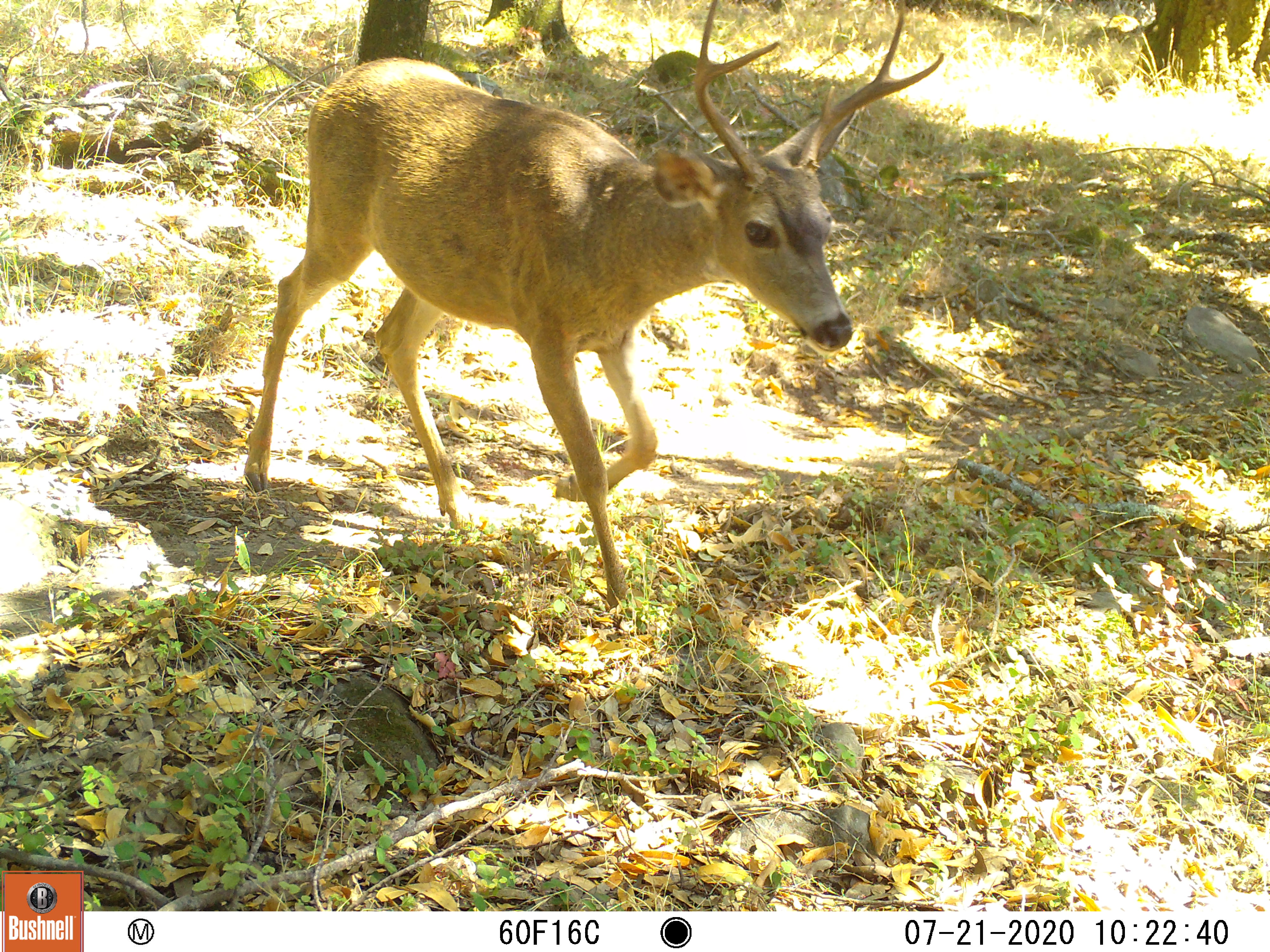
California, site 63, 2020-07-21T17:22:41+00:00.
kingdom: Animalia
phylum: Chordata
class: Mammalia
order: Artiodactyla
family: Cervidae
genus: Odocoileus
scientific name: Odocoileus hemionus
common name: mule deer